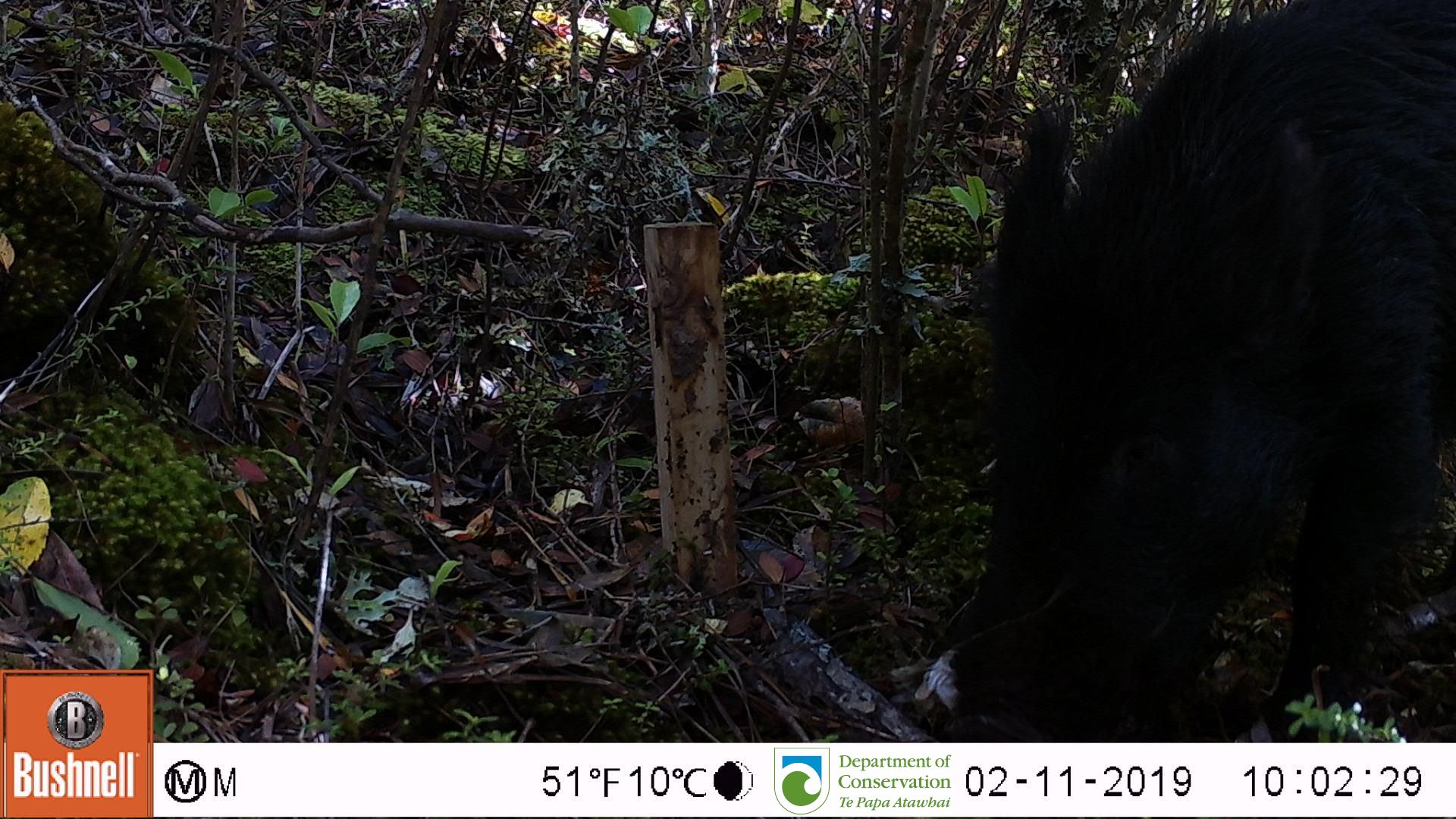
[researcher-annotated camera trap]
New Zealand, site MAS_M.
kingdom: Animalia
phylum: Chordata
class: Mammalia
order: Artiodactyla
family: Suidae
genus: Sus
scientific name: Sus scrofa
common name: pig